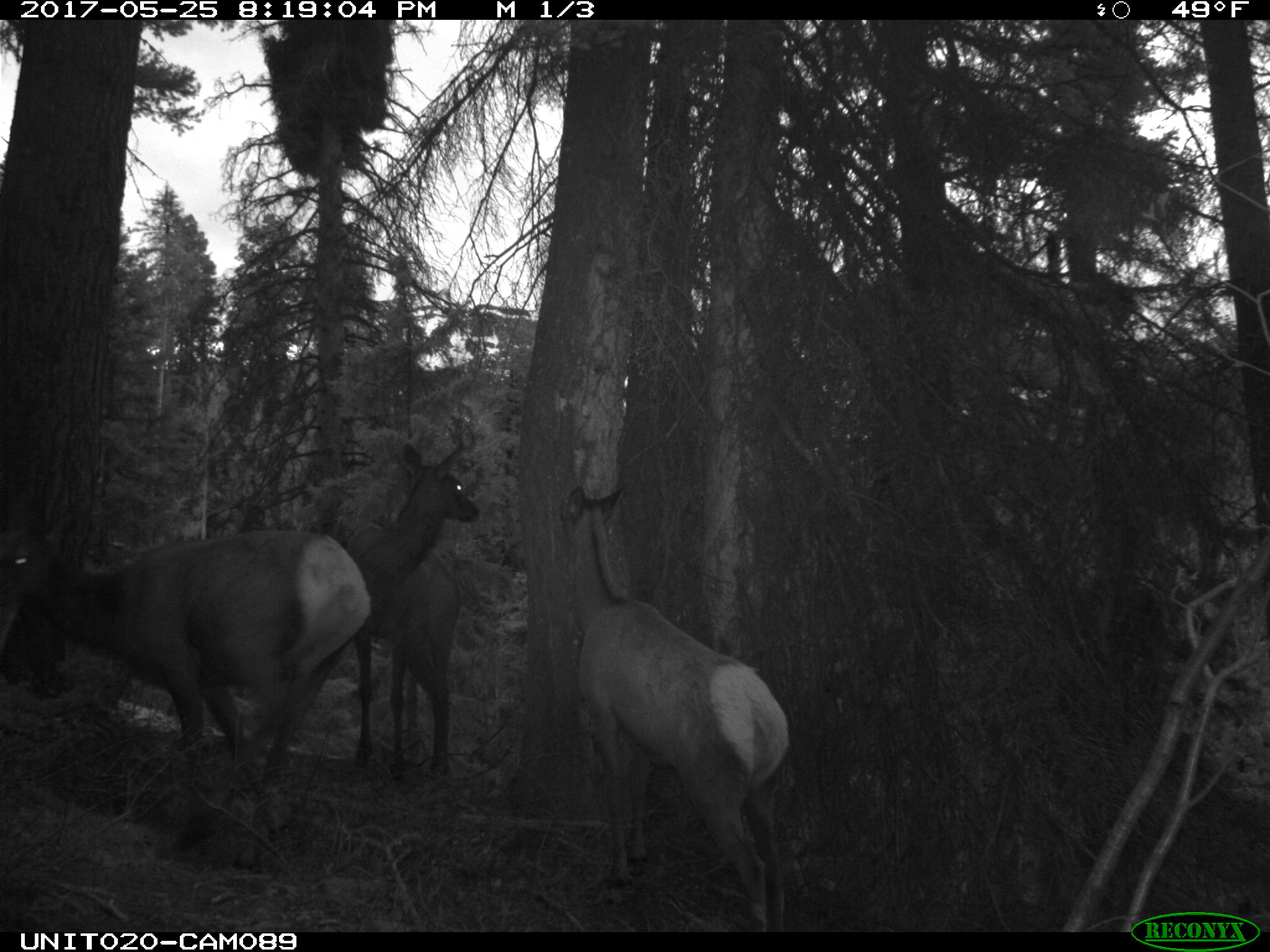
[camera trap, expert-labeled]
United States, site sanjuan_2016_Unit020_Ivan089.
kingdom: Animalia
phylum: Chordata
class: Mammalia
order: Artiodactyla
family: Cervidae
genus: Cervus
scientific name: Cervus elaphus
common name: red deer